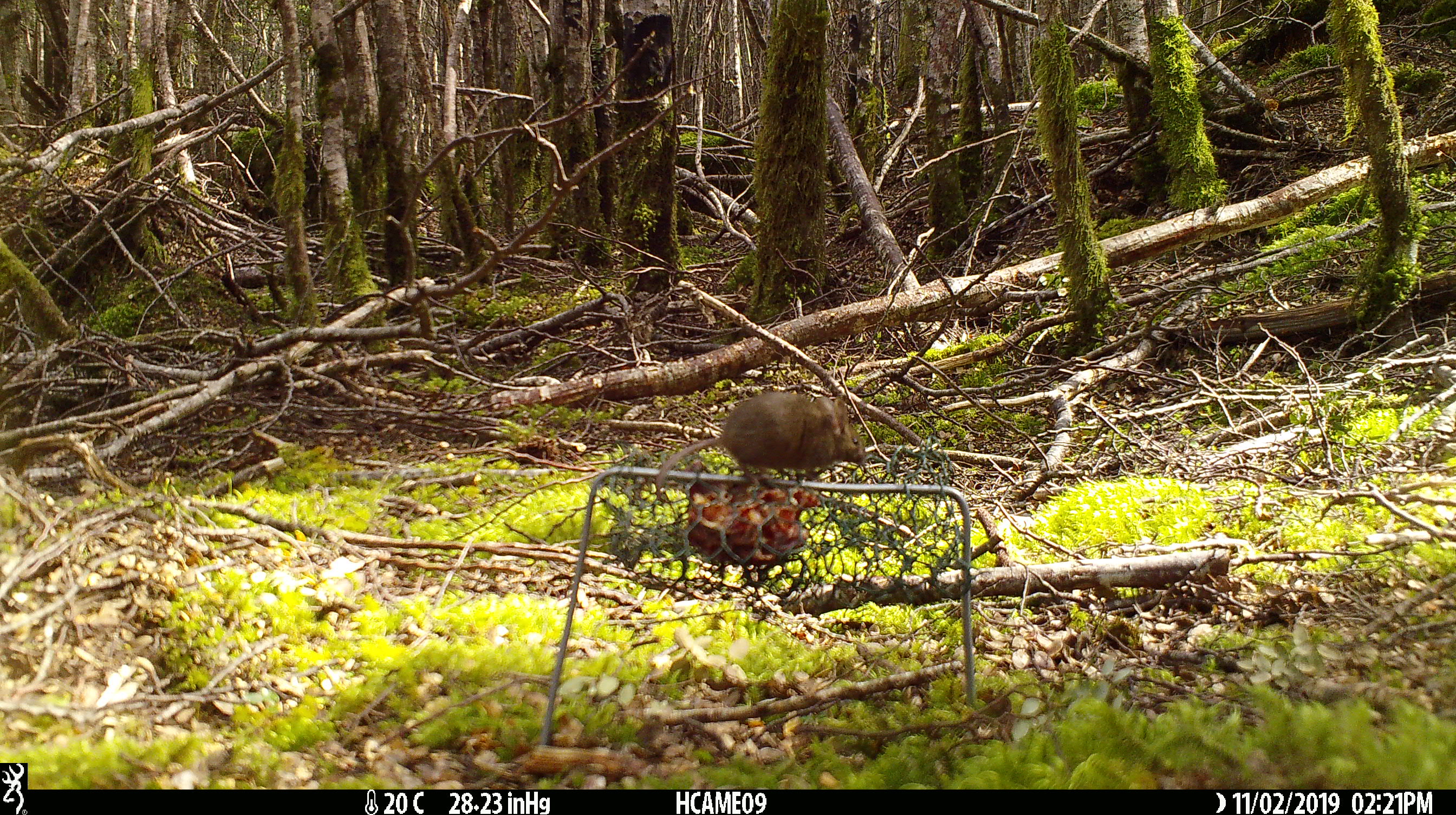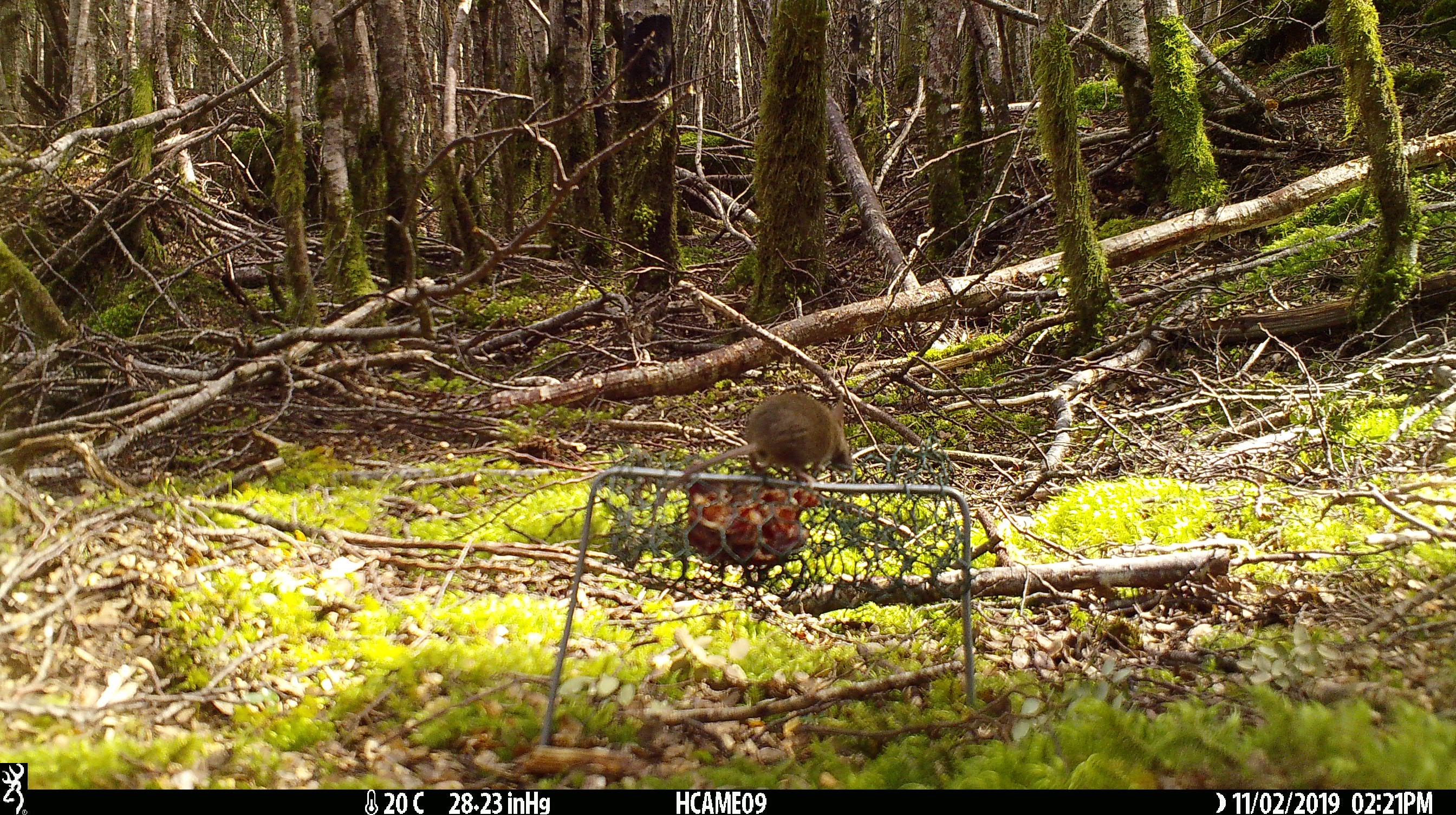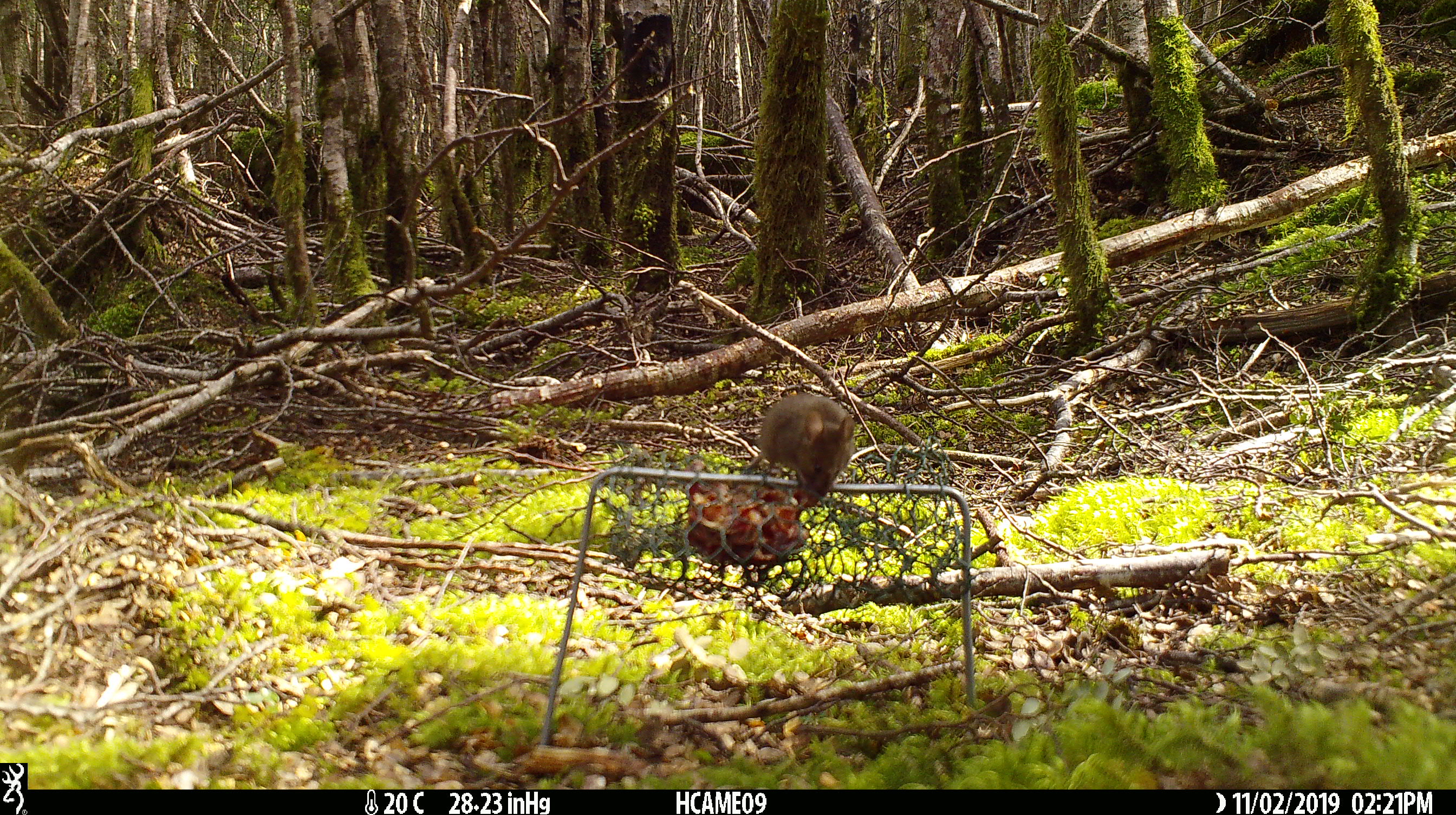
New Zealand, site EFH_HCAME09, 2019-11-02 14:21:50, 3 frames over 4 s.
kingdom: Animalia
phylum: Chordata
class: Mammalia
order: Rodentia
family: Muridae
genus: Mus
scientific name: Mus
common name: mouse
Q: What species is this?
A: Mouse (Mus).